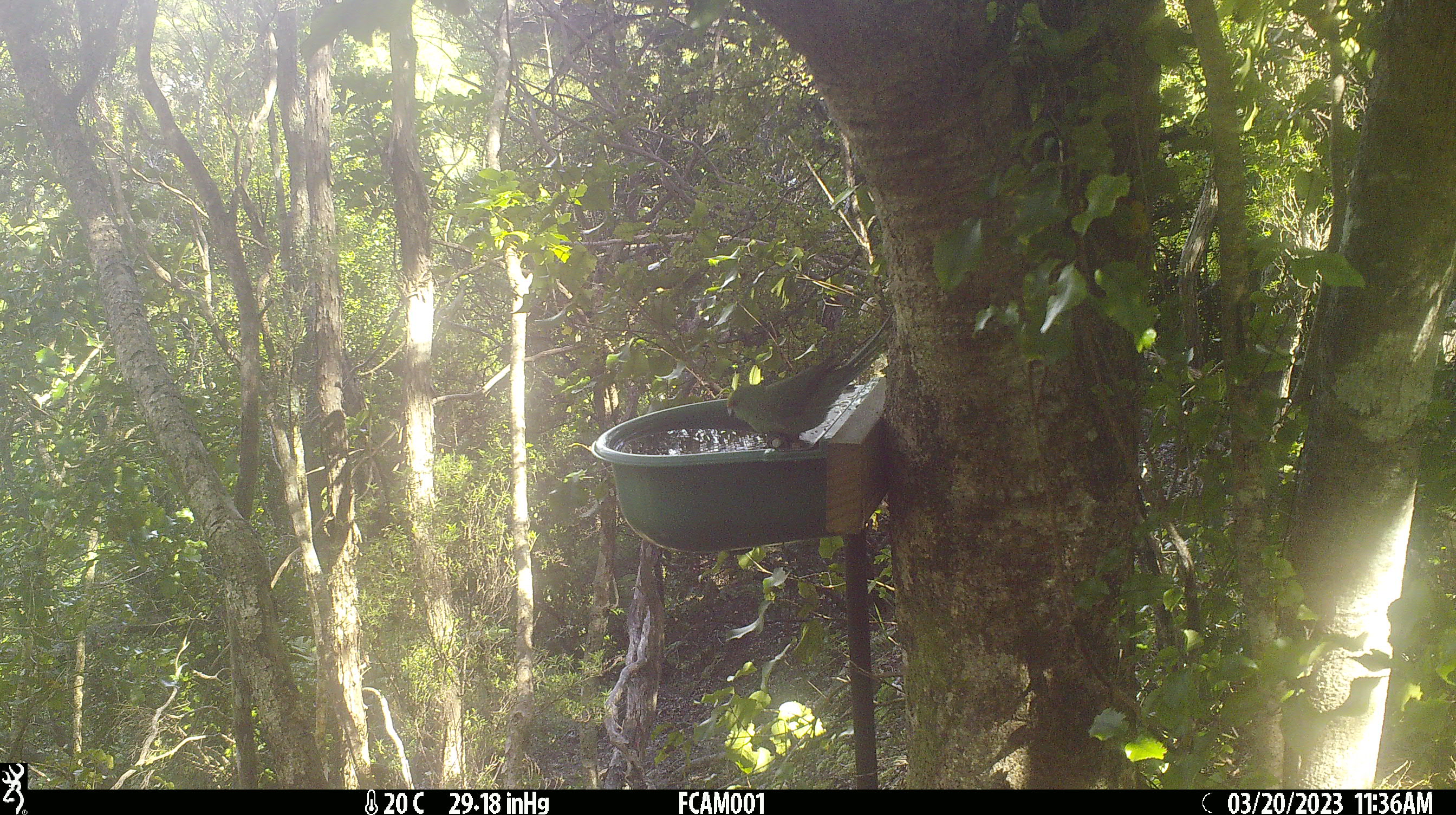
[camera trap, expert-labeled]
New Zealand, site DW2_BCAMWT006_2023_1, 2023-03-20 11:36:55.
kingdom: Animalia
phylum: Chordata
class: Aves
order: Psittaciformes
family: Psittaculidae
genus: Cyanoramphus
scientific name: Cyanoramphus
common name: parakeet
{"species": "parakeet (Cyanoramphus)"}